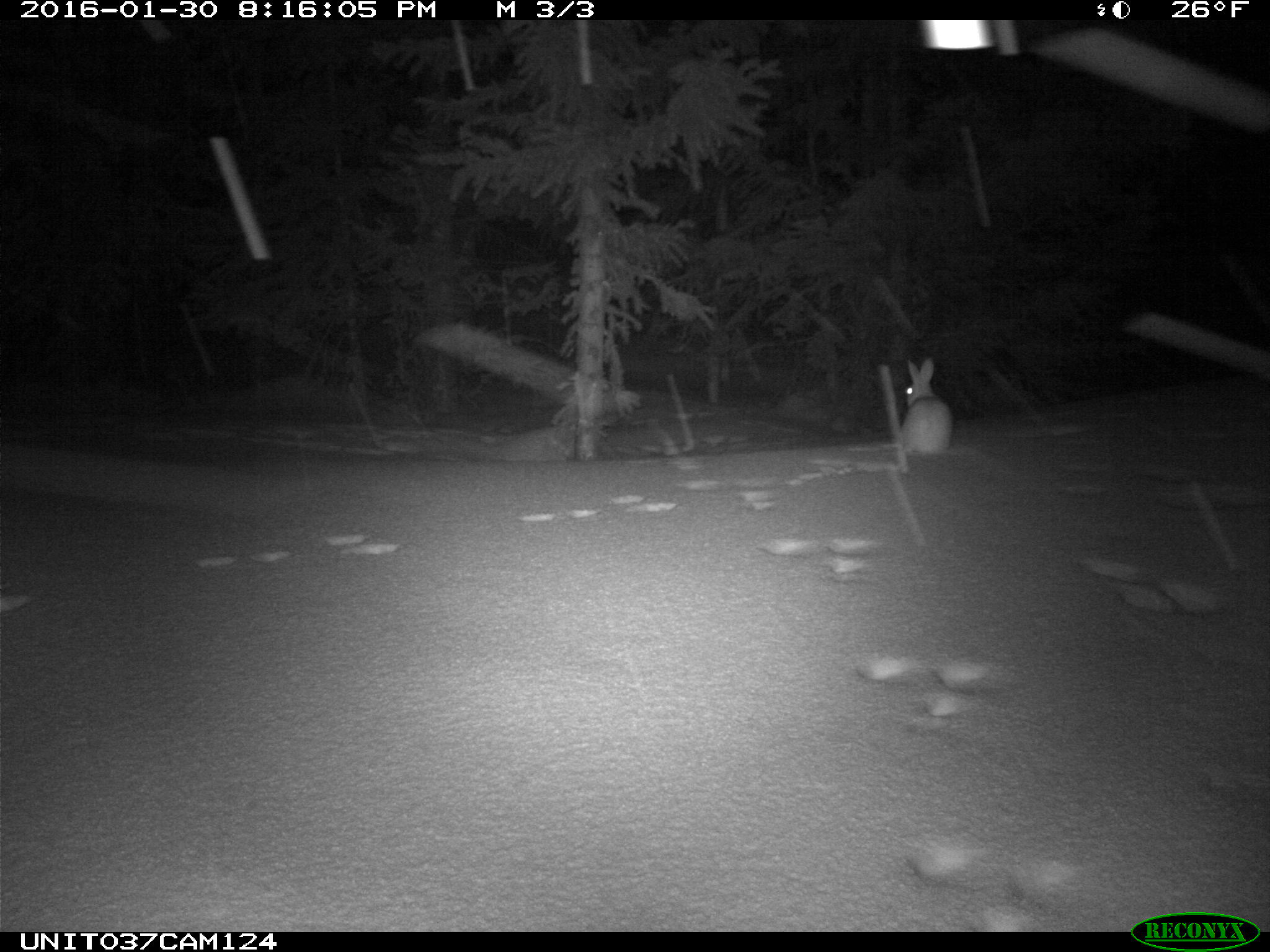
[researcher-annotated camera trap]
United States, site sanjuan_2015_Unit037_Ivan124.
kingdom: Animalia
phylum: Chordata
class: Mammalia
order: Lagomorpha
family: Leporidae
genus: Lepus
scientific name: Lepus americanus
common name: snowshoe hare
Lepus americanus (snowshoe hare).